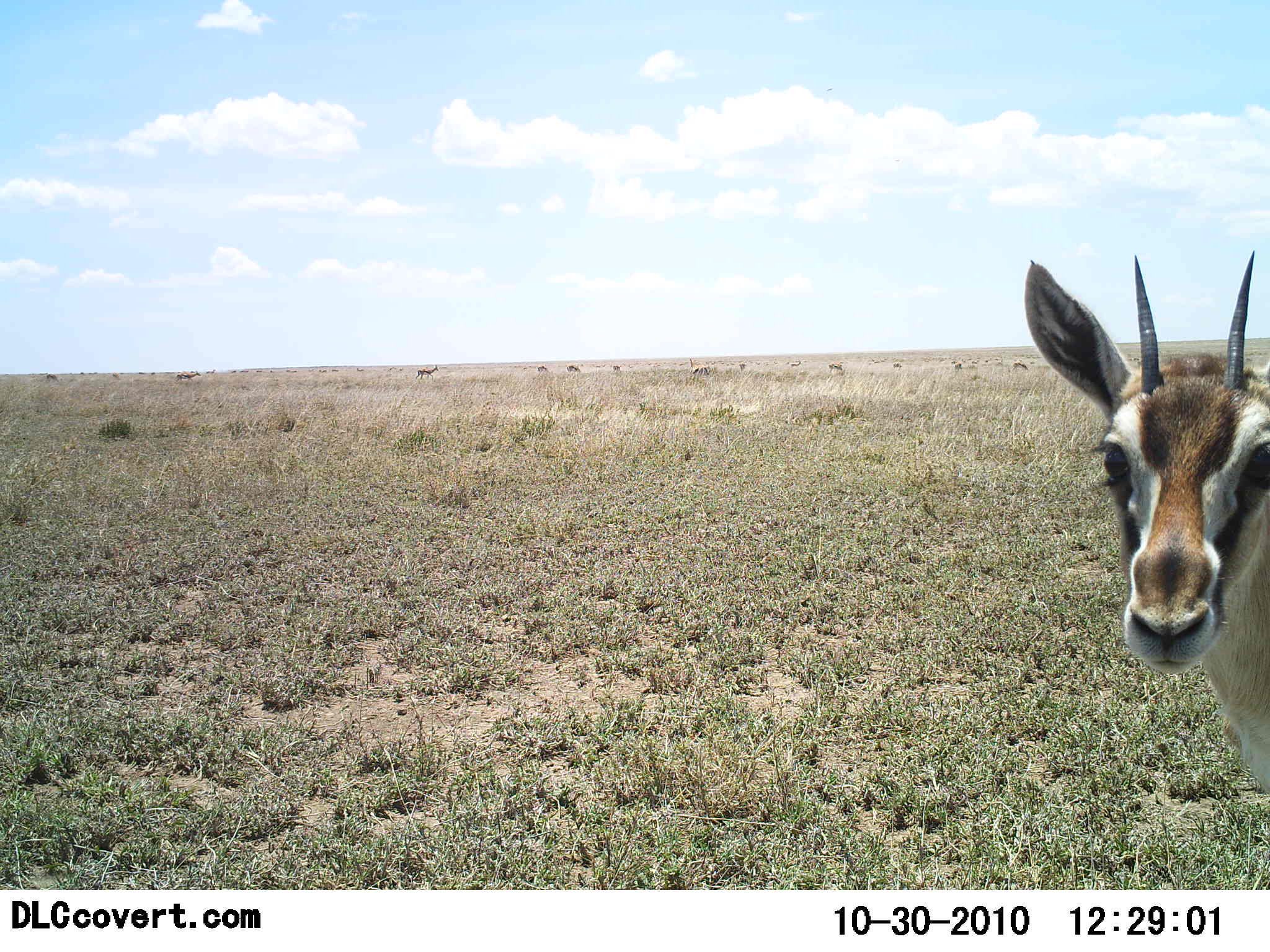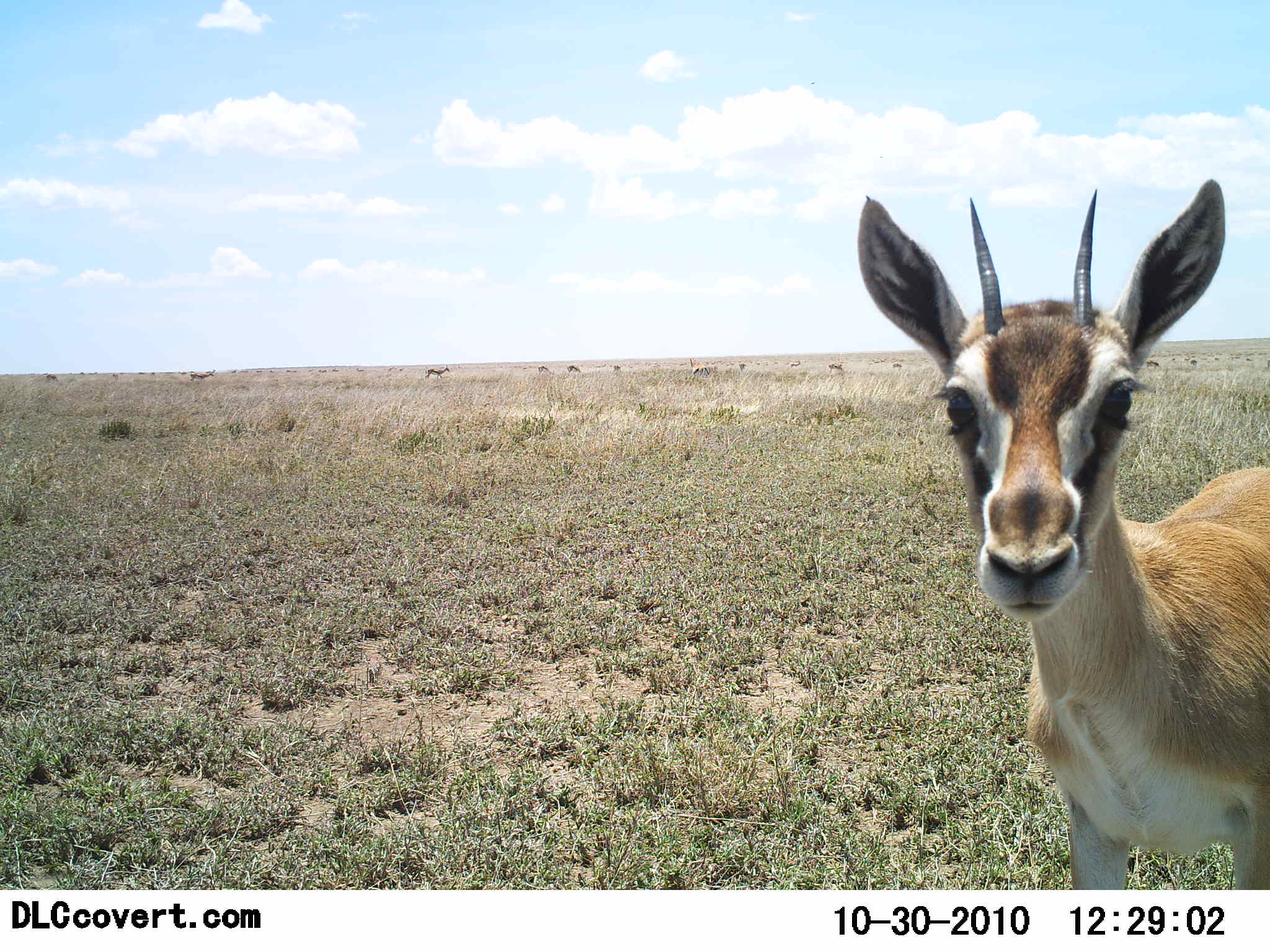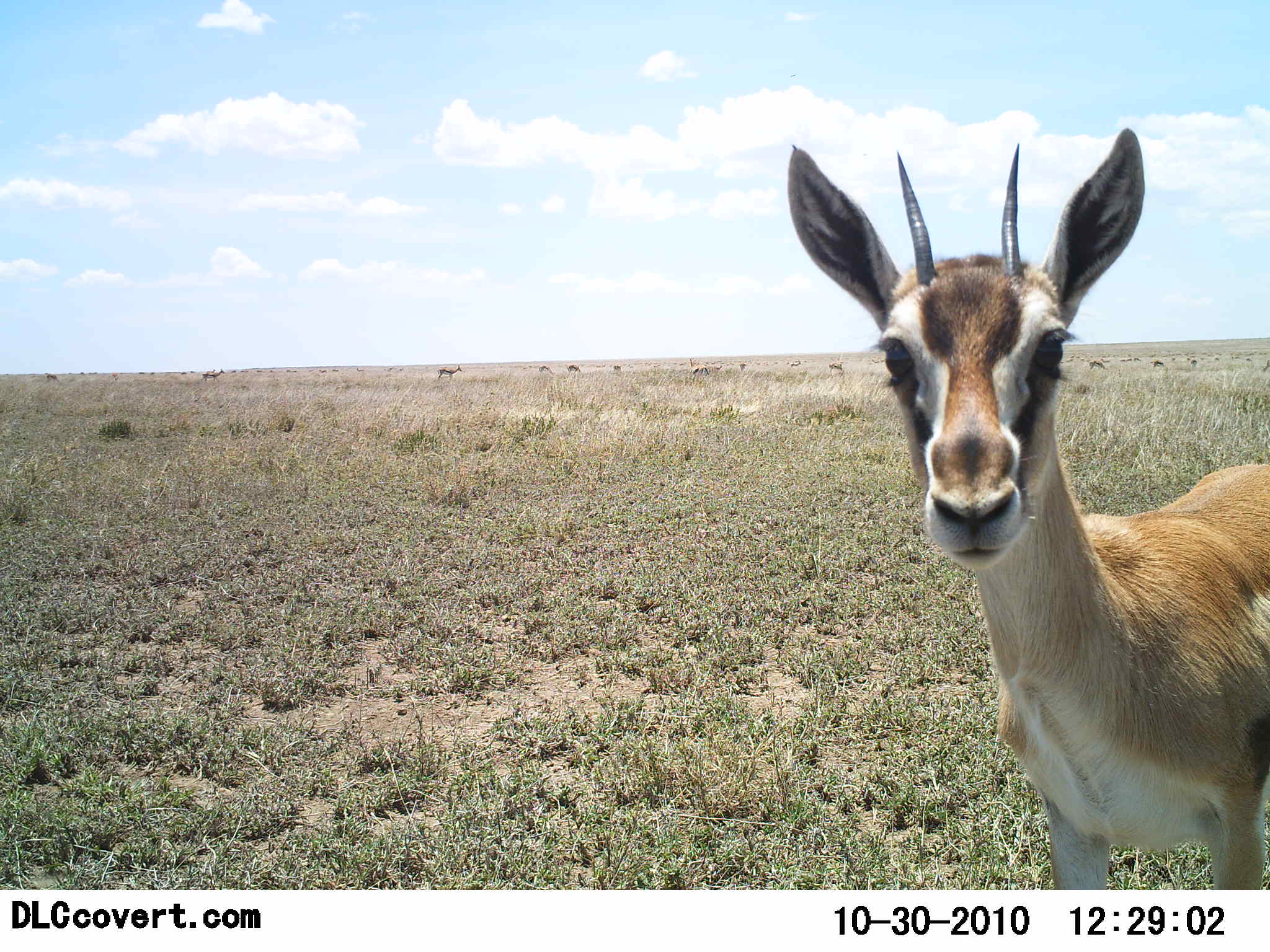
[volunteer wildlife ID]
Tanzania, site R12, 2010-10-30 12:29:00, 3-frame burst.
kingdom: Animalia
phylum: Chordata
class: Mammalia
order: Artiodactyla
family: Bovidae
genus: Eudorcas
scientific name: Eudorcas thomsonii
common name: thomson's gazelle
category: gazellethomsons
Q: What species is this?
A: Gazellethomsons (thomson's gazelle) (Eudorcas thomsonii).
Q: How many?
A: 1.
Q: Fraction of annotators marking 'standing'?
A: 60%.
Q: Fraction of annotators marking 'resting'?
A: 0%.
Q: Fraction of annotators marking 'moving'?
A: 45%.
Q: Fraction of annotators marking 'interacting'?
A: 10%.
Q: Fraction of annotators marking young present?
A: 10%.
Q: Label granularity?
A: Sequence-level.